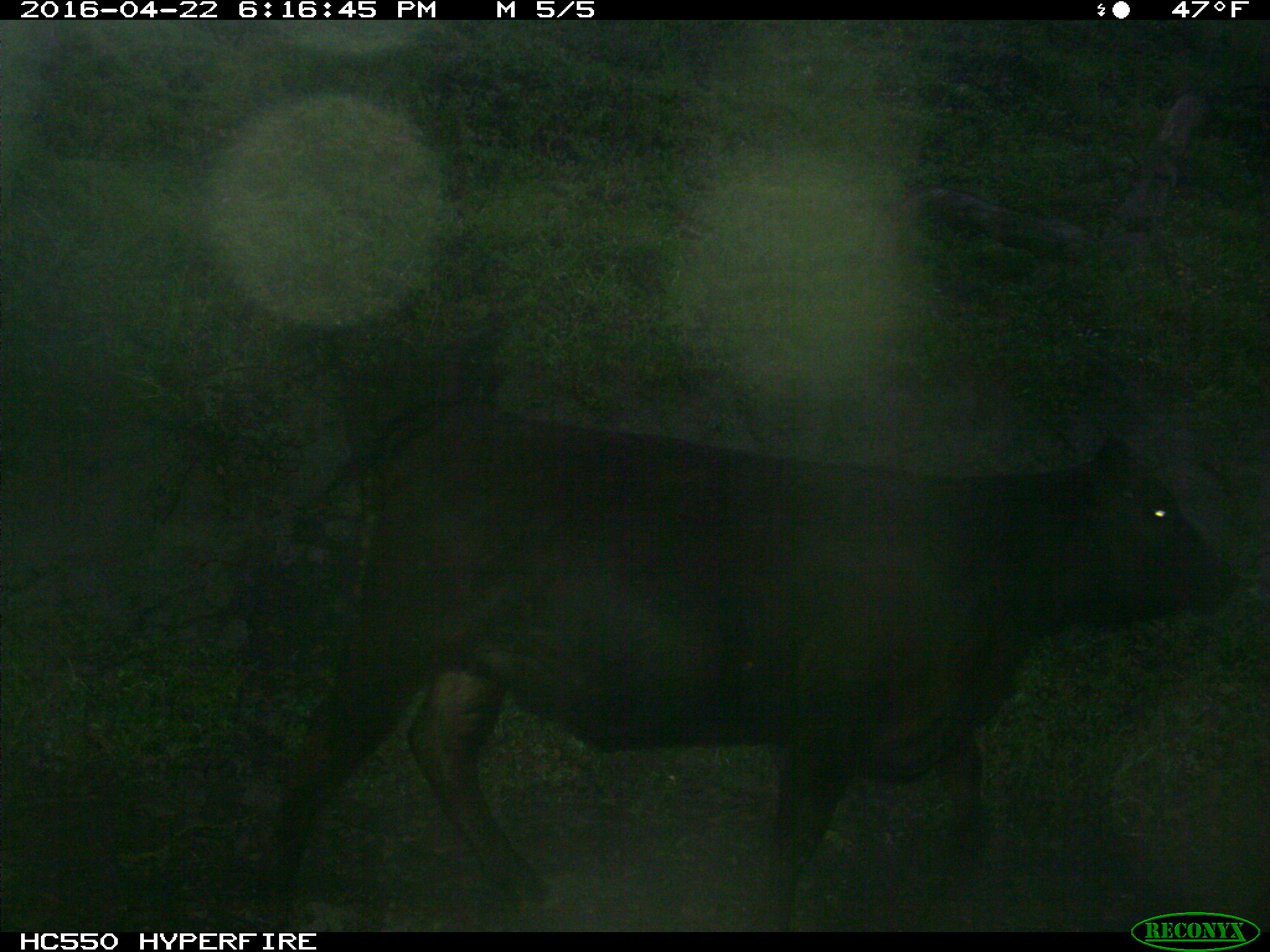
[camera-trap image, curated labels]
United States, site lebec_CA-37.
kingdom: Animalia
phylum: Chordata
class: Mammalia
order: Artiodactyla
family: Bovidae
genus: Bos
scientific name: Bos taurus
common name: domestic cow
Bos taurus (domestic cow).